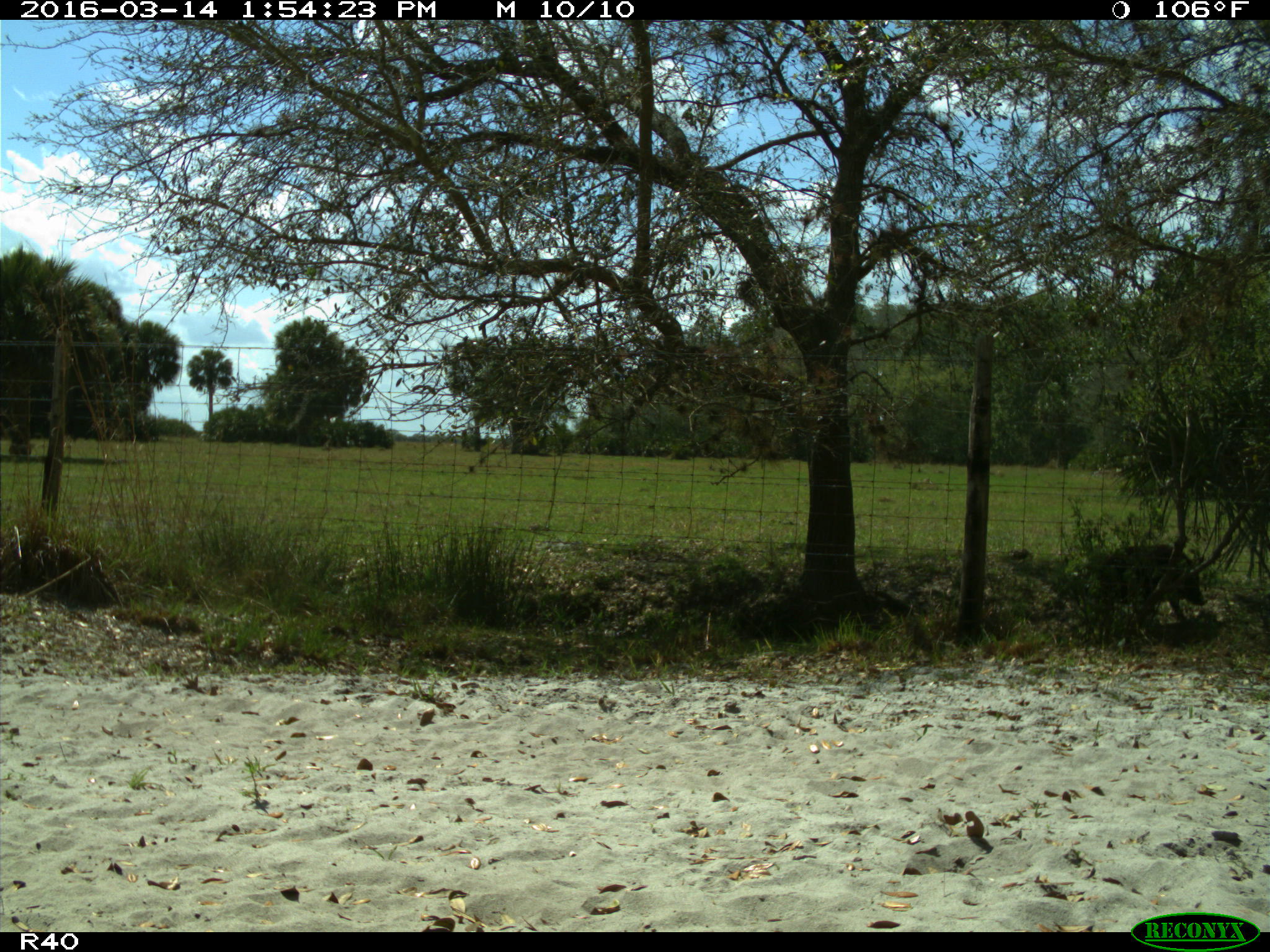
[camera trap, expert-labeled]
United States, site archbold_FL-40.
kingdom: Animalia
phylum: Chordata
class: Mammalia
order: Artiodactyla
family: Suidae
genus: Sus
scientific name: Sus scrofa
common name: wild boar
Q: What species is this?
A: Sus scrofa (wild boar).